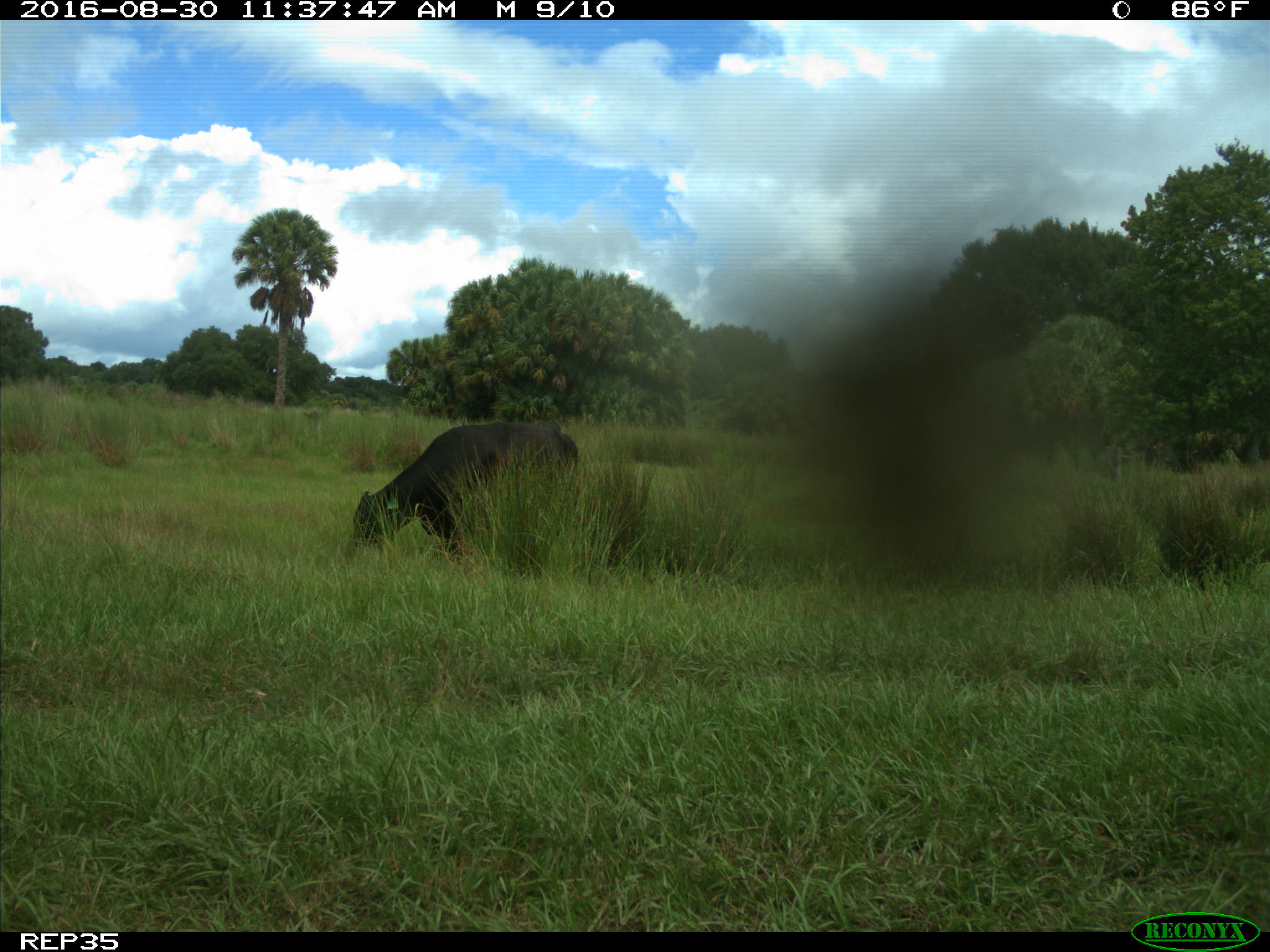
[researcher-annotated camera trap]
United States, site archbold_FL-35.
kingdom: Animalia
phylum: Chordata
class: Mammalia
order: Artiodactyla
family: Bovidae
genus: Bos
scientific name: Bos taurus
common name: domestic cow